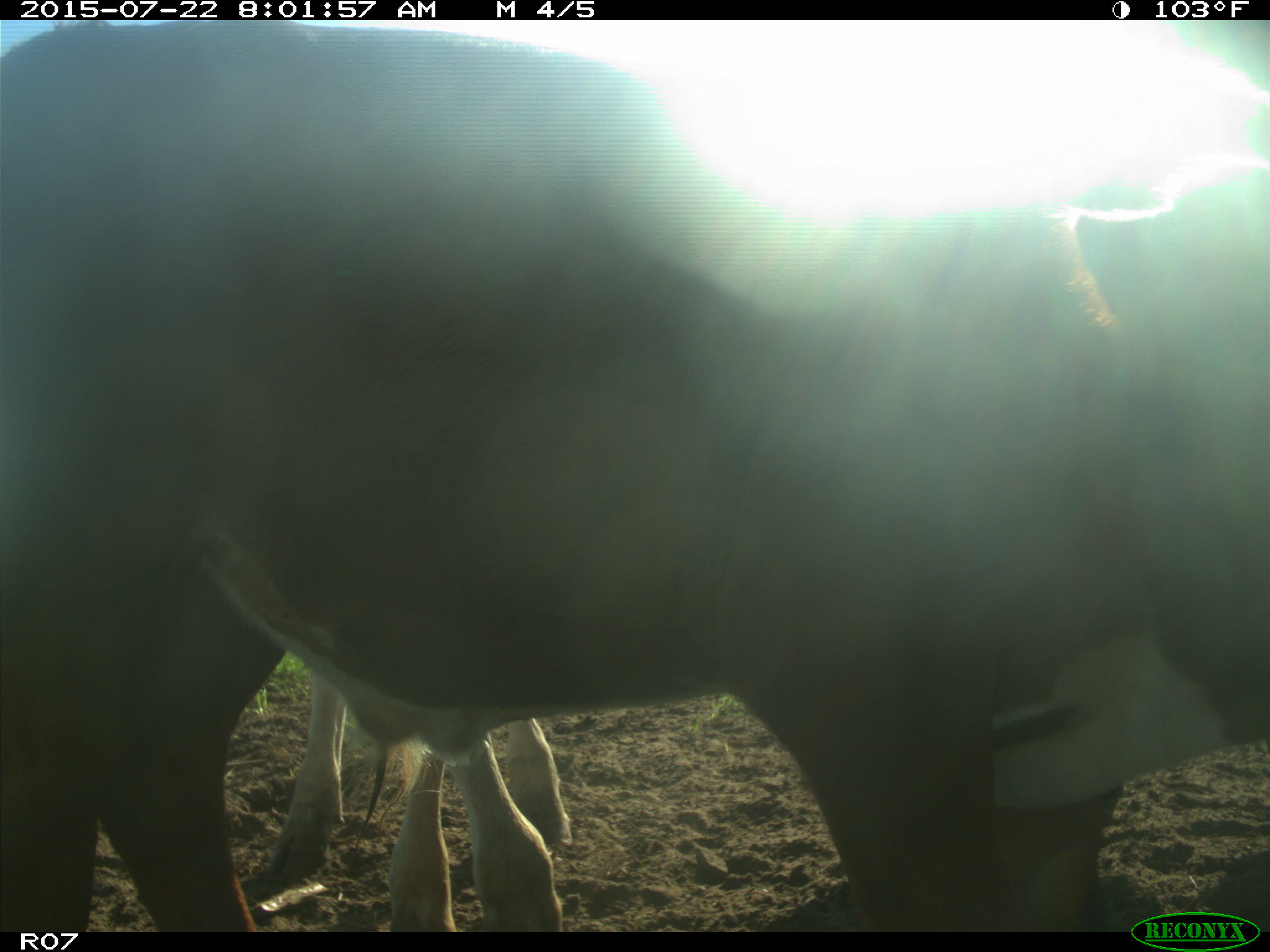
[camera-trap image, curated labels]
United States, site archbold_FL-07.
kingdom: Animalia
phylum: Chordata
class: Mammalia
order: Carnivora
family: Procyonidae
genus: Procyon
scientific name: Procyon lotor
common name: common raccoon